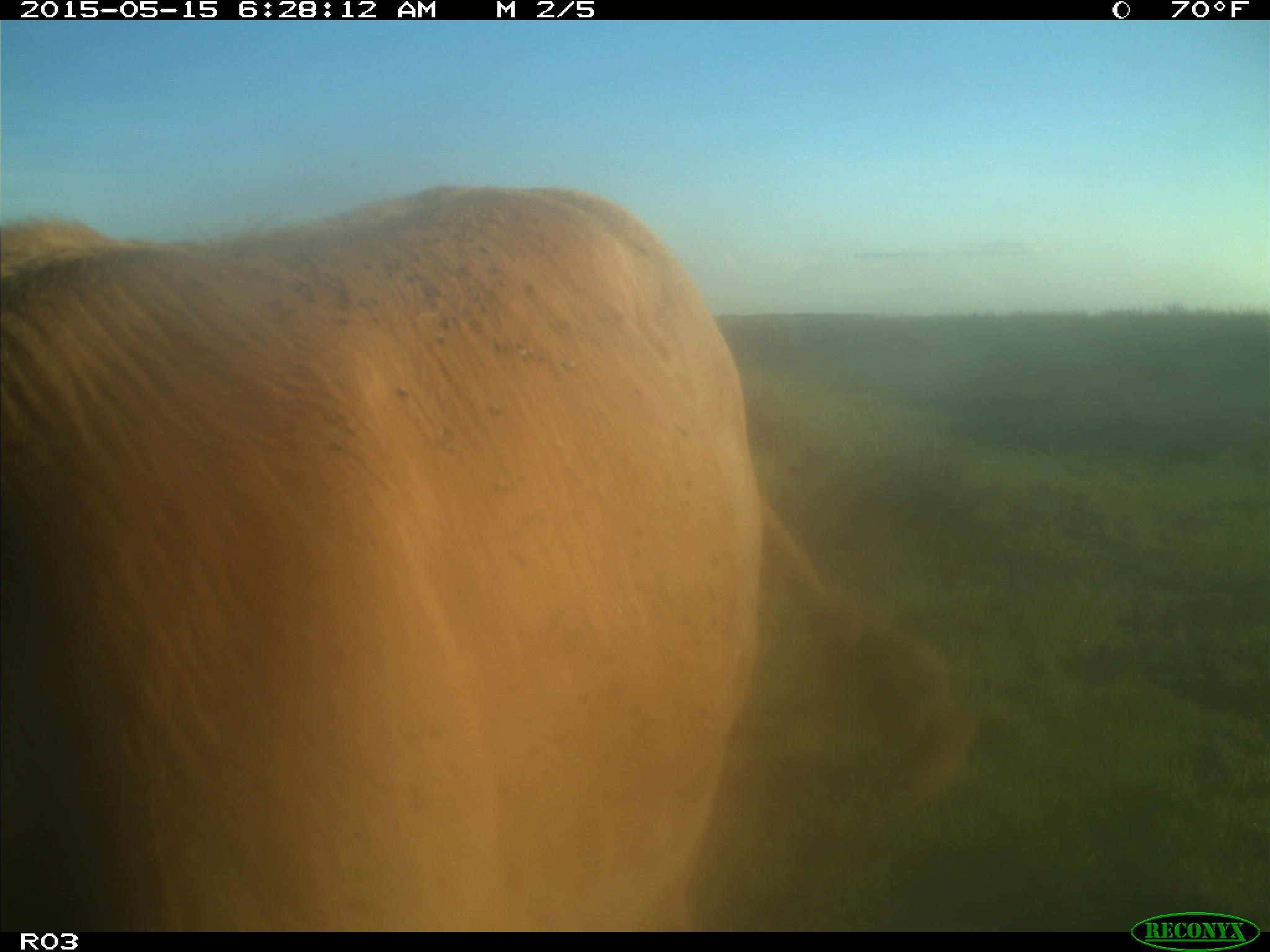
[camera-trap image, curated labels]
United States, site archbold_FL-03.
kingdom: Animalia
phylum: Chordata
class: Mammalia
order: Artiodactyla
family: Bovidae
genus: Bos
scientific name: Bos taurus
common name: domestic cow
Bos taurus (domestic cow).